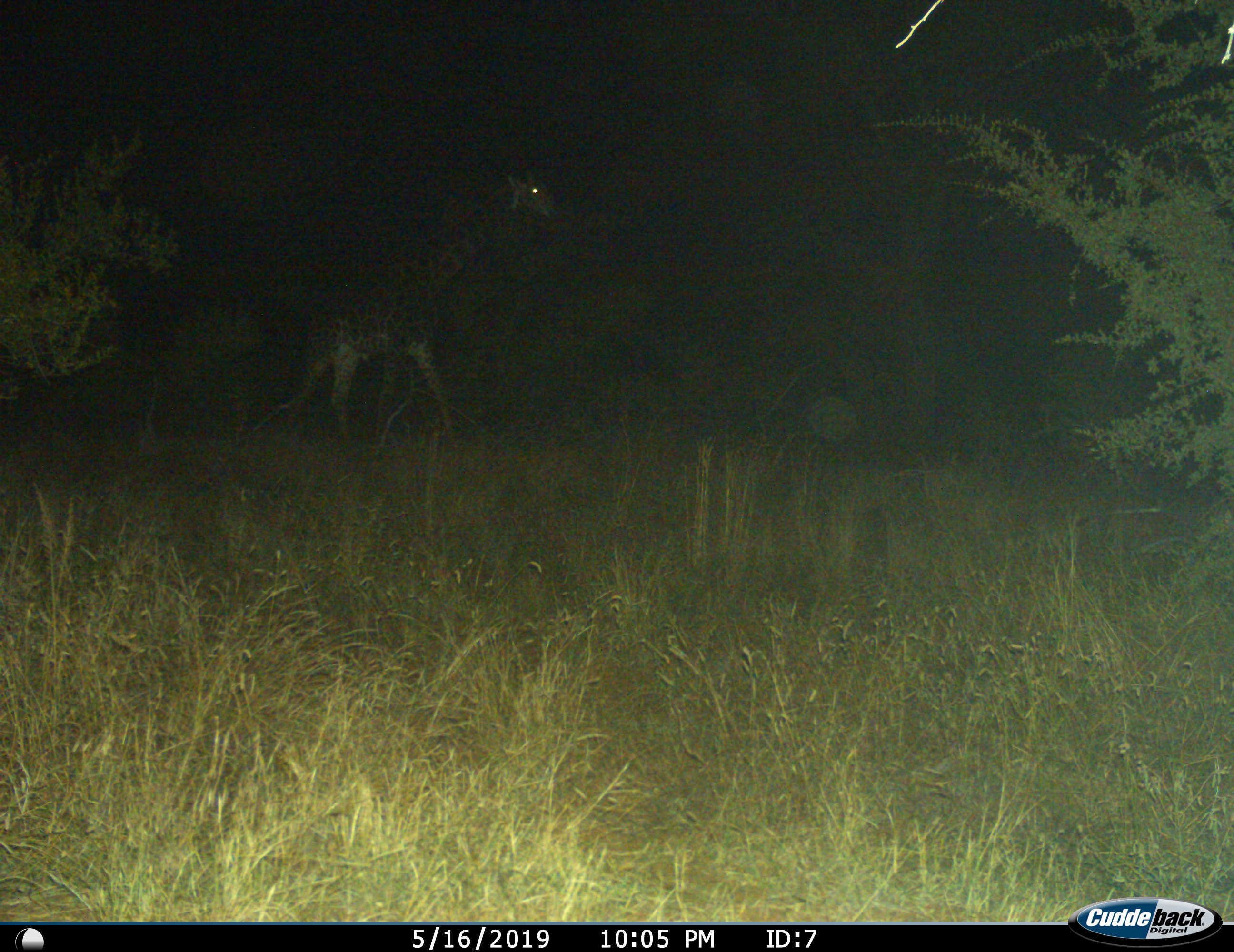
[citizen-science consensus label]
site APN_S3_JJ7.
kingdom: Animalia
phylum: Chordata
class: Mammalia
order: Artiodactyla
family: Giraffidae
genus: Giraffa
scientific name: Giraffa camelopardalis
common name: giraffe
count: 1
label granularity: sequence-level